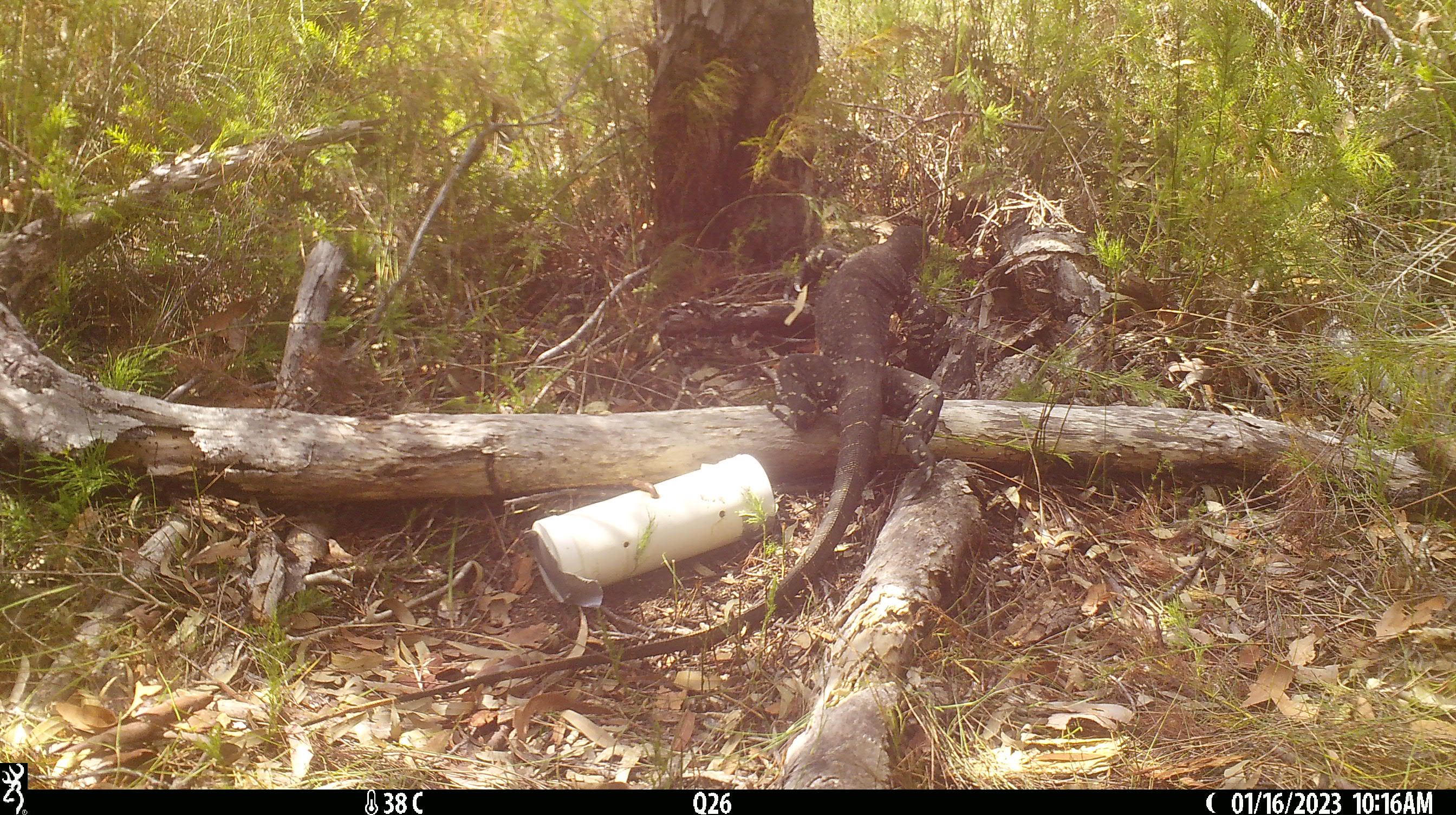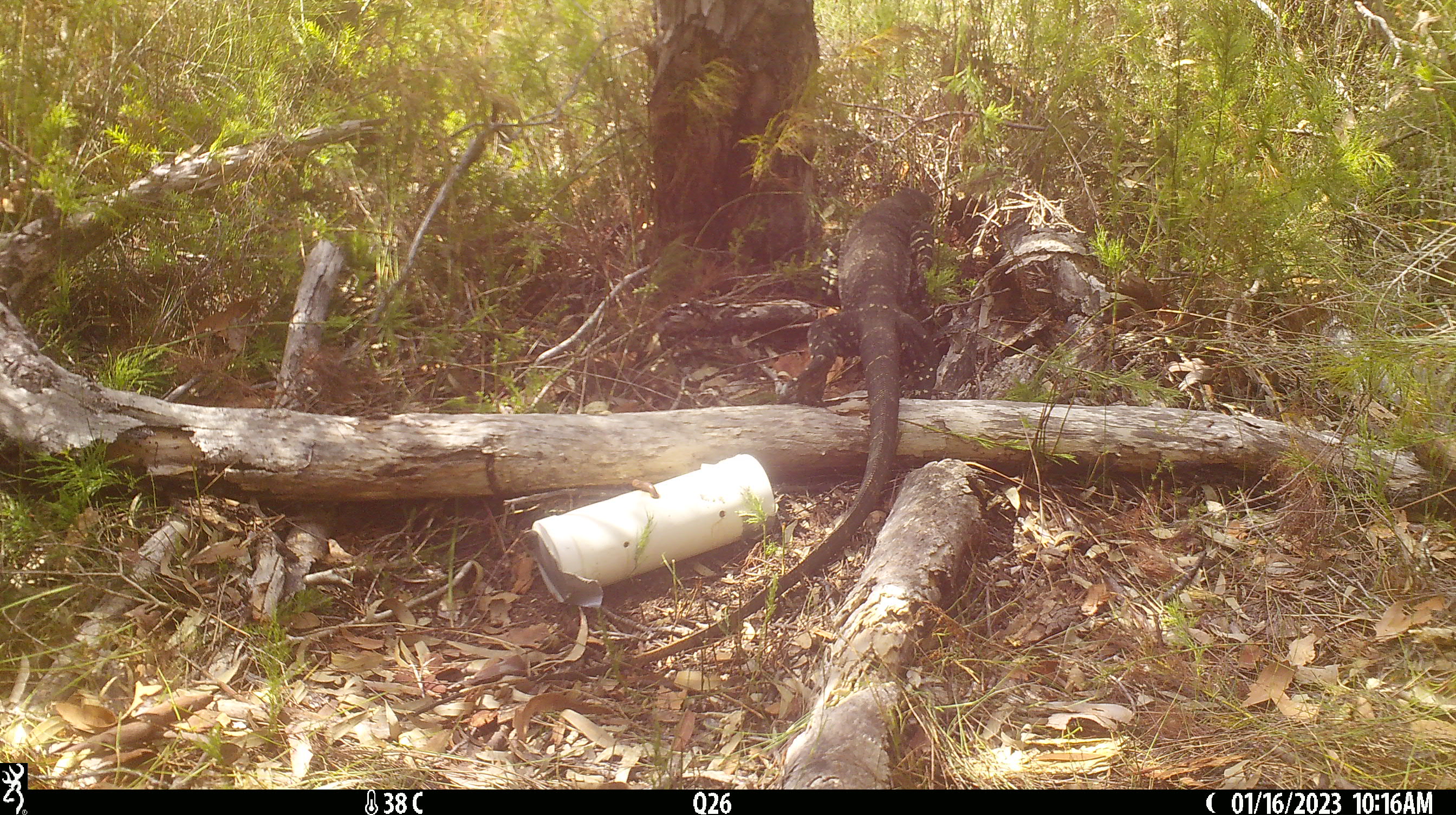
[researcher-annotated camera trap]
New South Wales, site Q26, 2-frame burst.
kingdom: Animalia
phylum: Chordata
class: Reptilia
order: Squamata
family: Varanidae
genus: Varanus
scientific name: Varanus varius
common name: lace monitor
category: goanna